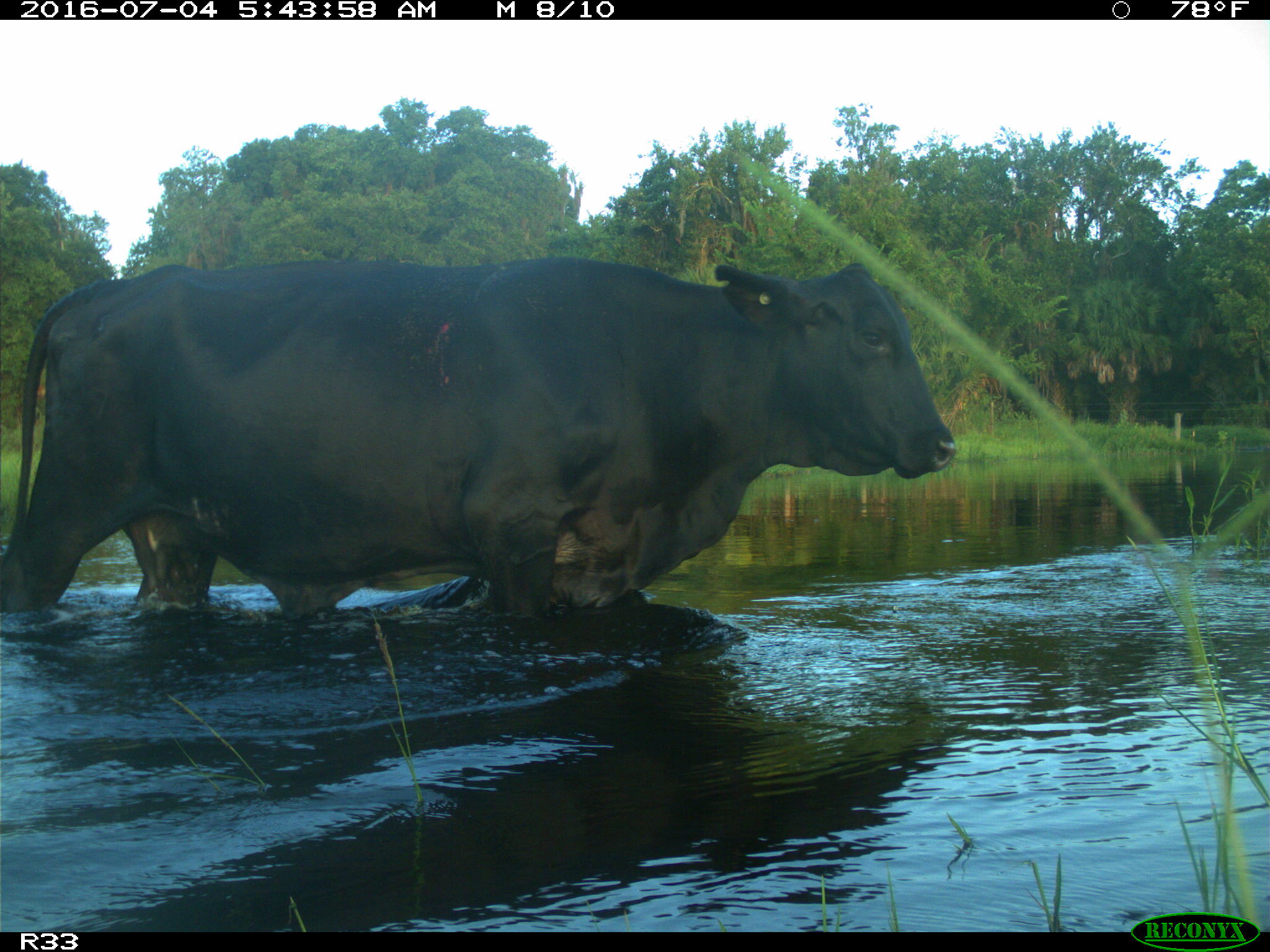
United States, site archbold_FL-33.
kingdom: Animalia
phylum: Chordata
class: Mammalia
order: Artiodactyla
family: Bovidae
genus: Bos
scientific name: Bos taurus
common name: domestic cow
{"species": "Bos taurus (domestic cow)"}